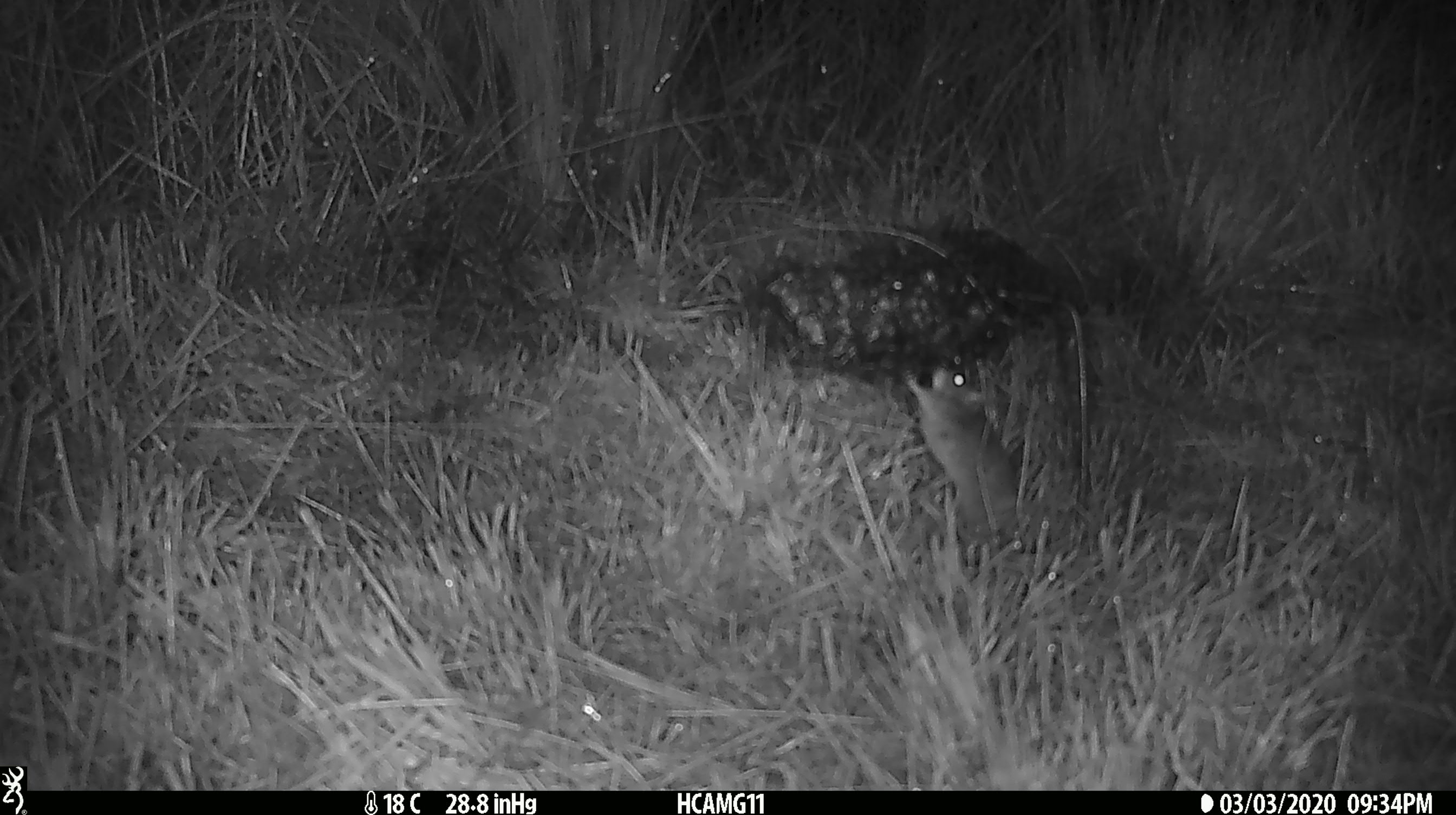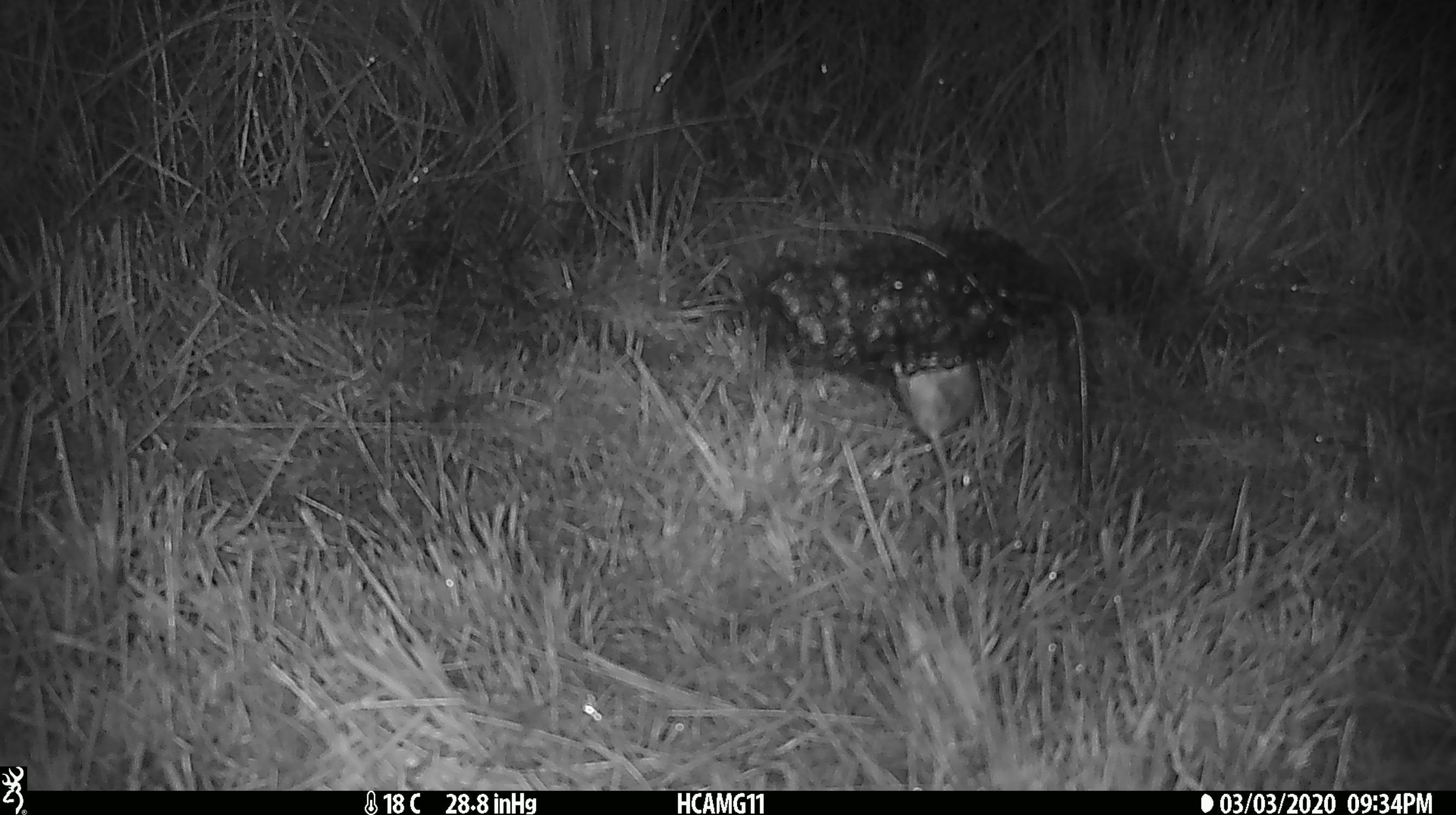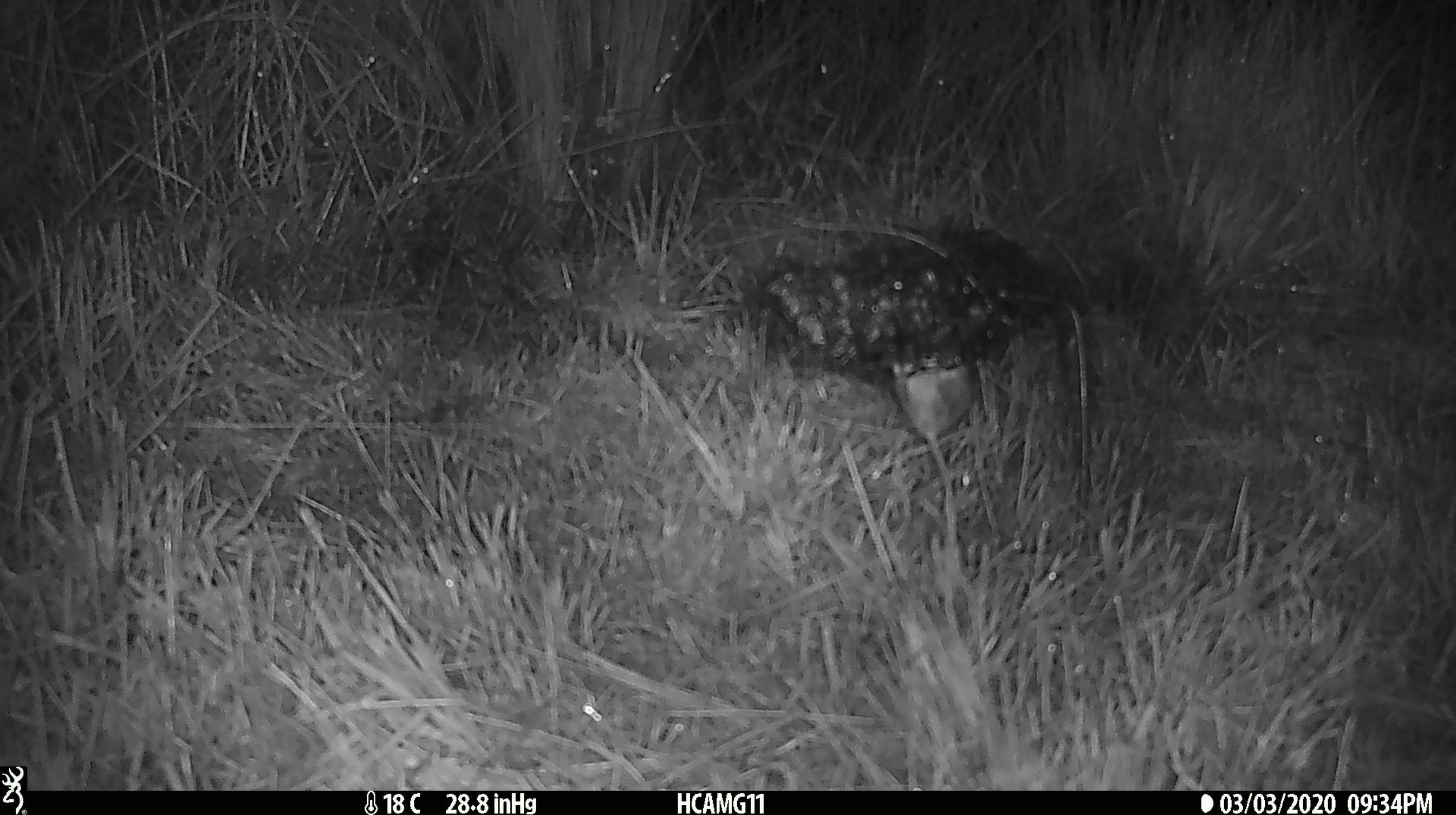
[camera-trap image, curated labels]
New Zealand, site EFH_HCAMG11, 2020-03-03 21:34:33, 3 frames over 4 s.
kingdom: Animalia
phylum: Chordata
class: Mammalia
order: Rodentia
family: Muridae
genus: Mus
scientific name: Mus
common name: mouse